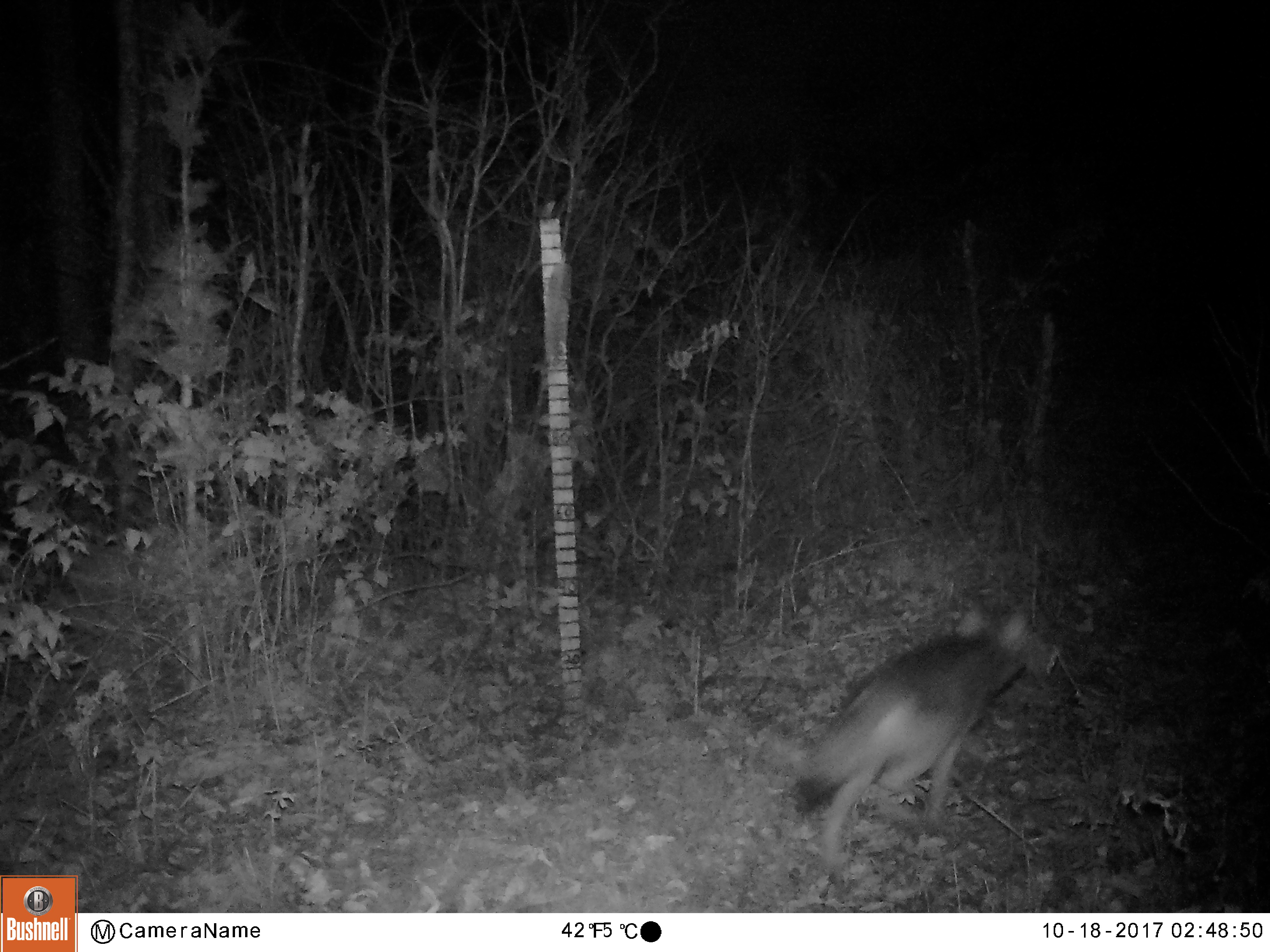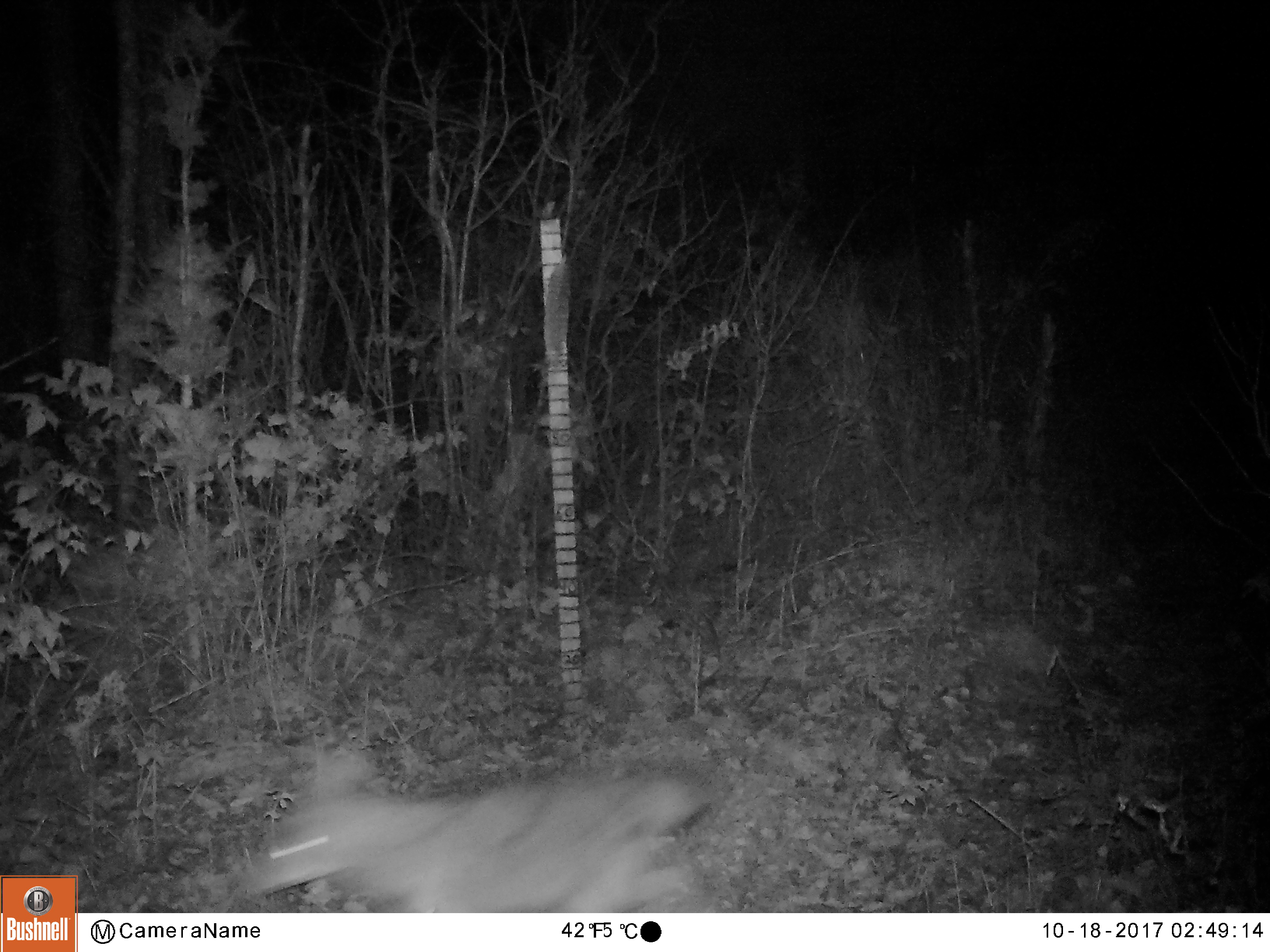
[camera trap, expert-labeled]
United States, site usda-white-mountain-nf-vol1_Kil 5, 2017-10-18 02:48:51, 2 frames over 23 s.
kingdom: Animalia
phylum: Chordata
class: Mammalia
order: Carnivora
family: Canidae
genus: Canis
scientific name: Canis latrans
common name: coyote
Coyote (Canis latrans).